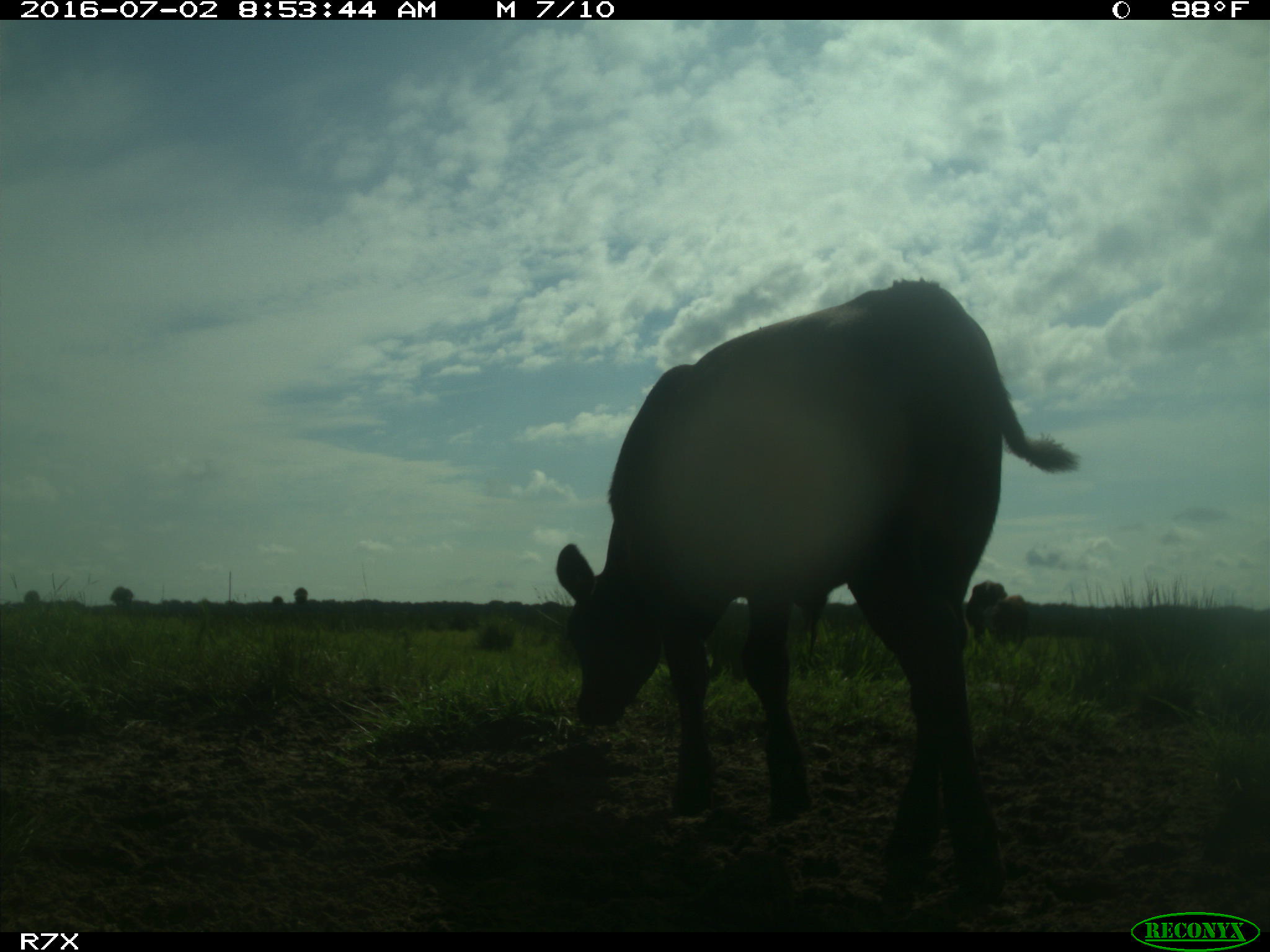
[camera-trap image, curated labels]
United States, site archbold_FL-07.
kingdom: Animalia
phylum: Chordata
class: Mammalia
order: Artiodactyla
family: Bovidae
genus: Bos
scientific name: Bos taurus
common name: domestic cow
Bos taurus (domestic cow).